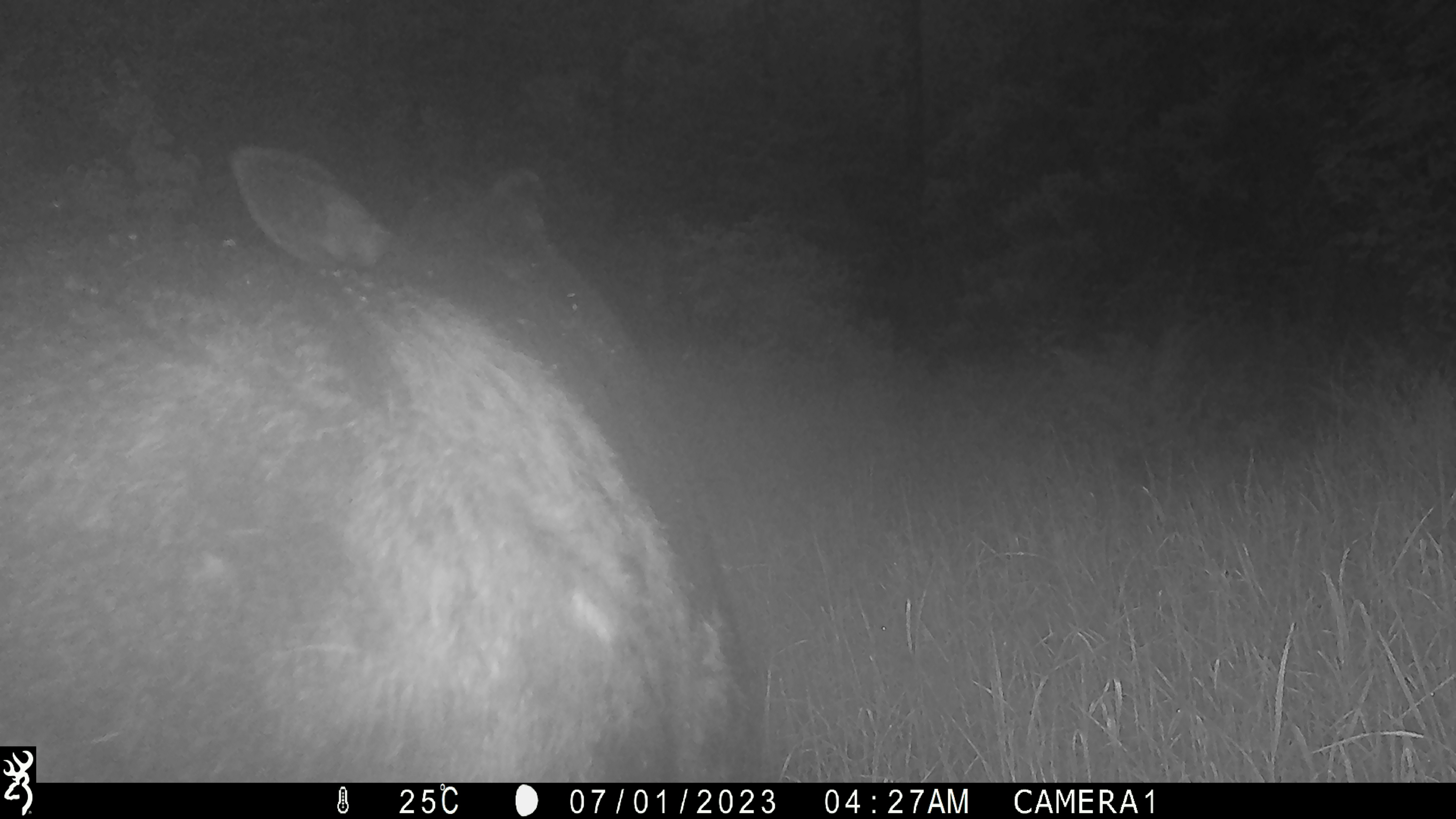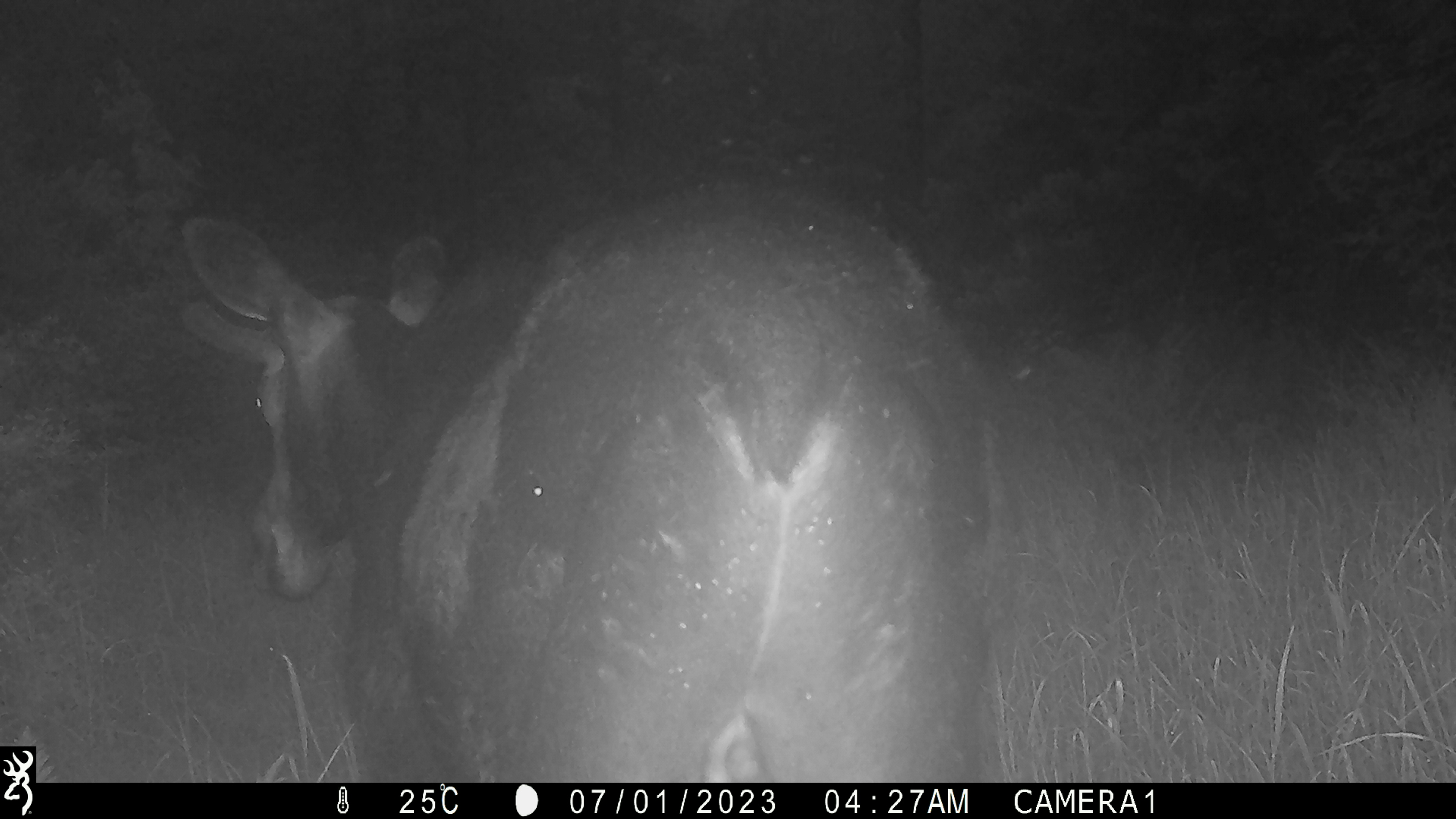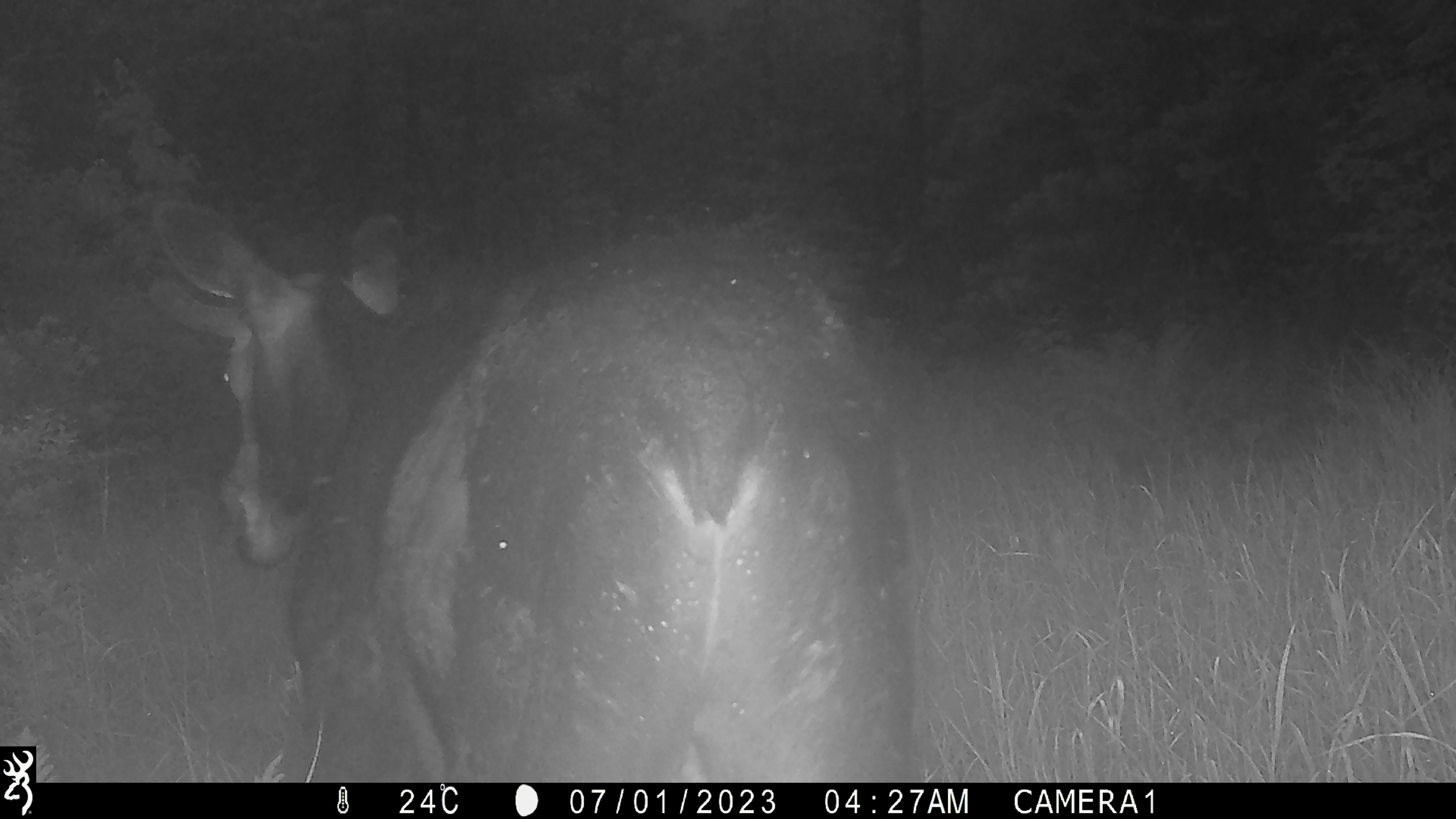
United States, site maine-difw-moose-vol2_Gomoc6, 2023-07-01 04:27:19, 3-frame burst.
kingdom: Animalia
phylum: Chordata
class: Mammalia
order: Artiodactyla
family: Cervidae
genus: Alces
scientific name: Alces alces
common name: moose